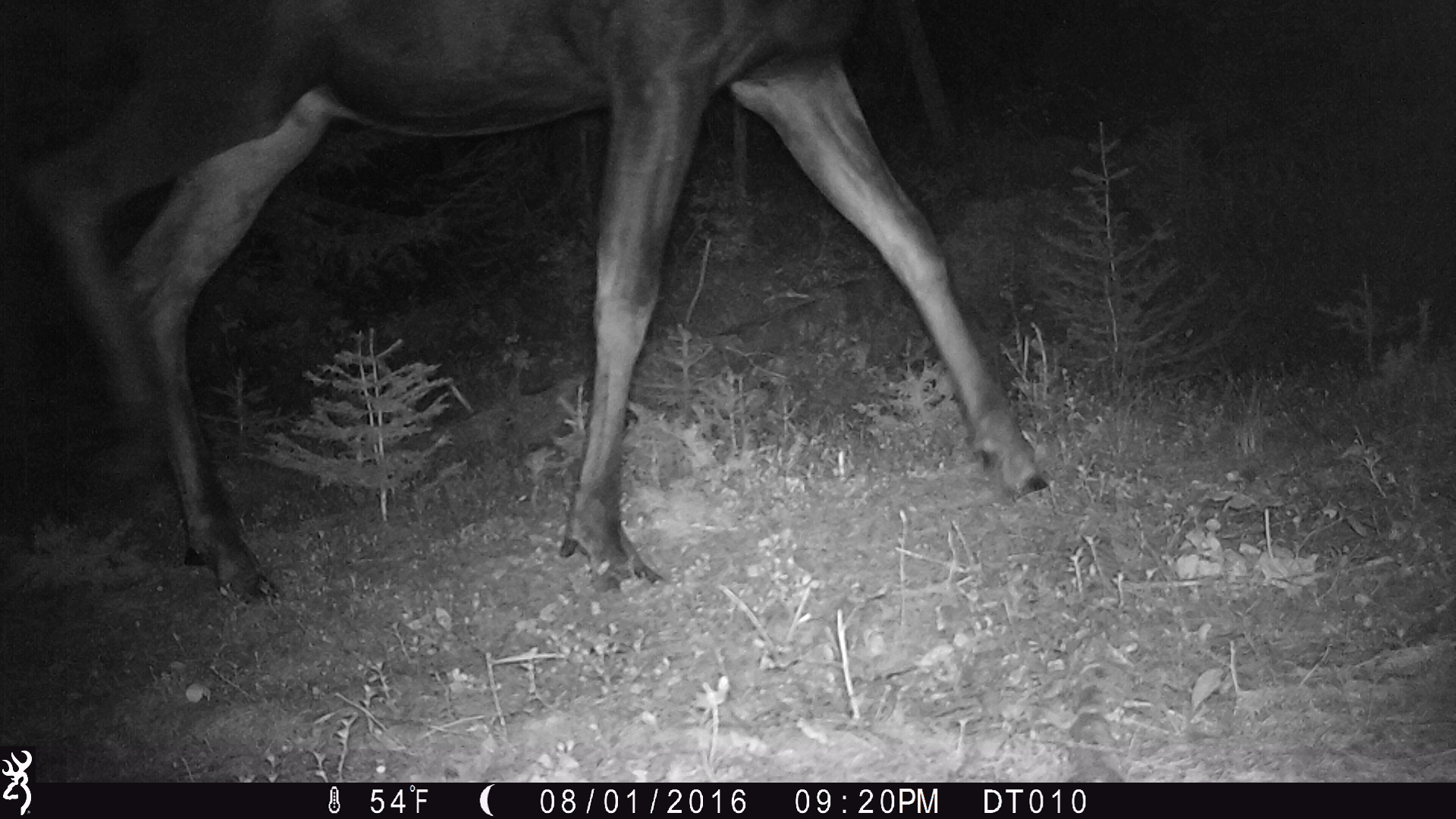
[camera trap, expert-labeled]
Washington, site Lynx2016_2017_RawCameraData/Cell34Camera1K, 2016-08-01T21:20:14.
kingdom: Animalia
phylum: Chordata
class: Mammalia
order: Artiodactyla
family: Cervidae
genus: Alces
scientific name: Alces alces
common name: moose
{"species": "Alces alces (moose)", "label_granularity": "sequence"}